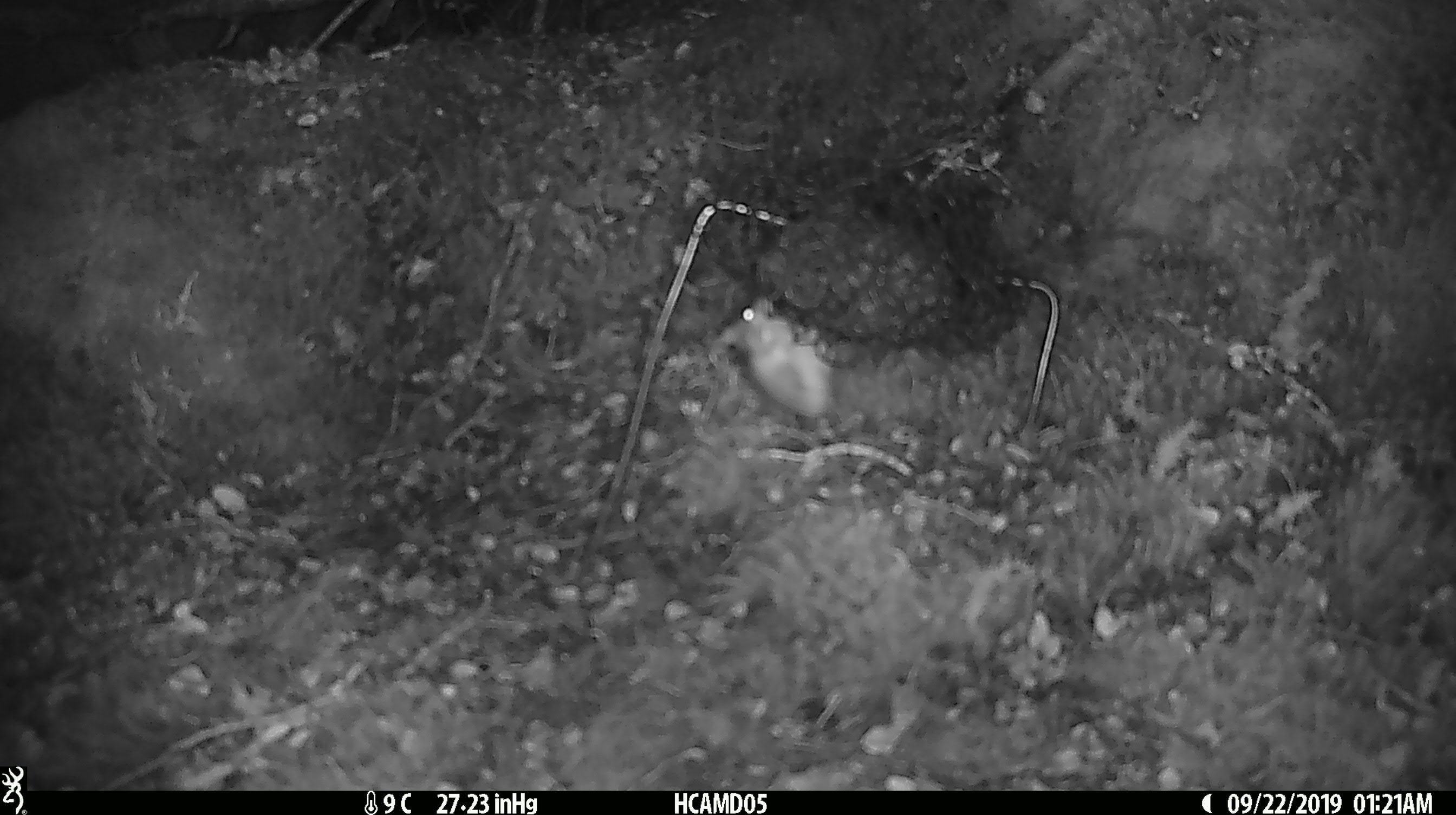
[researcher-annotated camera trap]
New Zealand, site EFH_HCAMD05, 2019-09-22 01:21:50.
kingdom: Animalia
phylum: Chordata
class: Mammalia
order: Rodentia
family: Muridae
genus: Mus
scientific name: Mus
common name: mouse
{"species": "mouse (Mus)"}